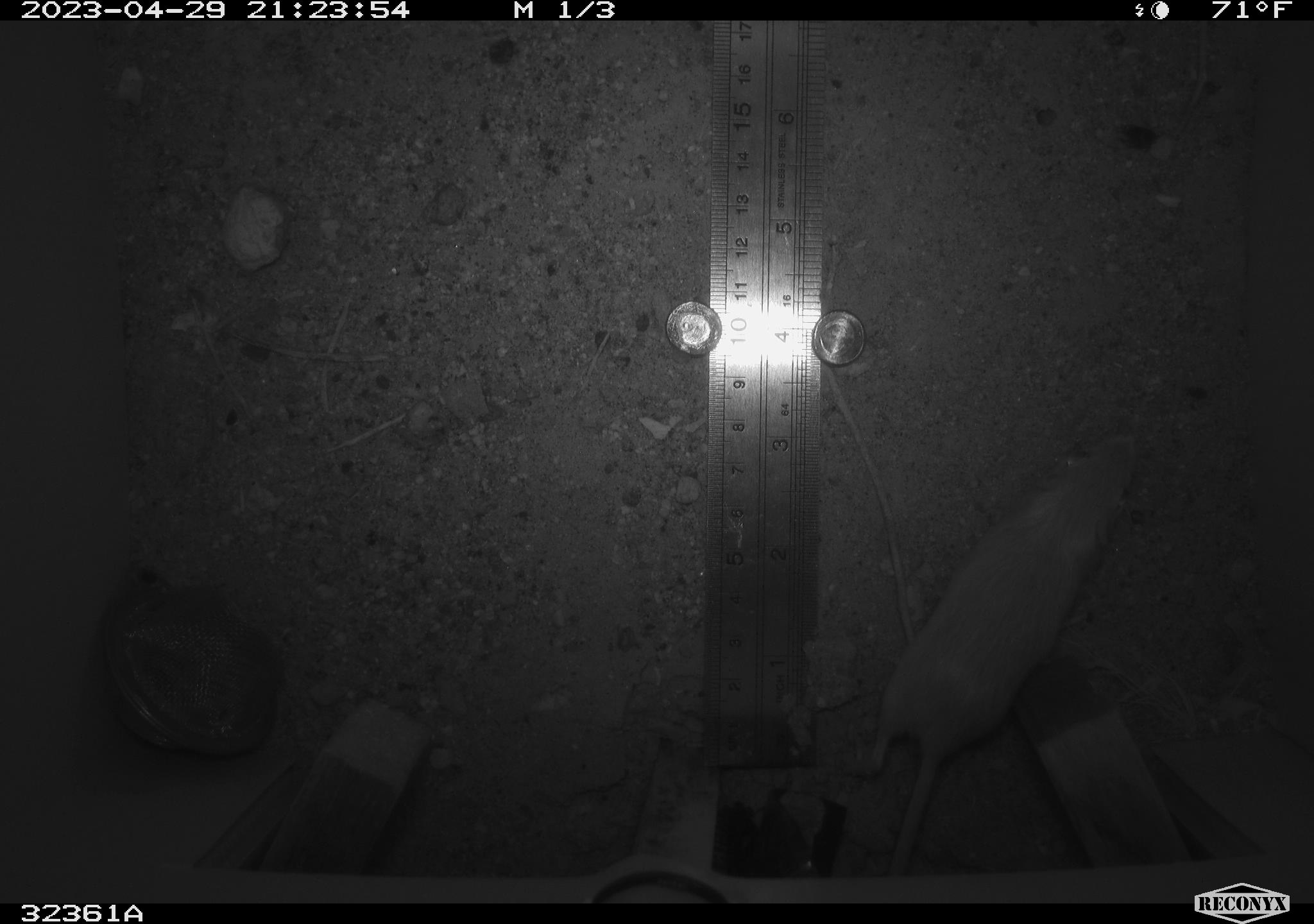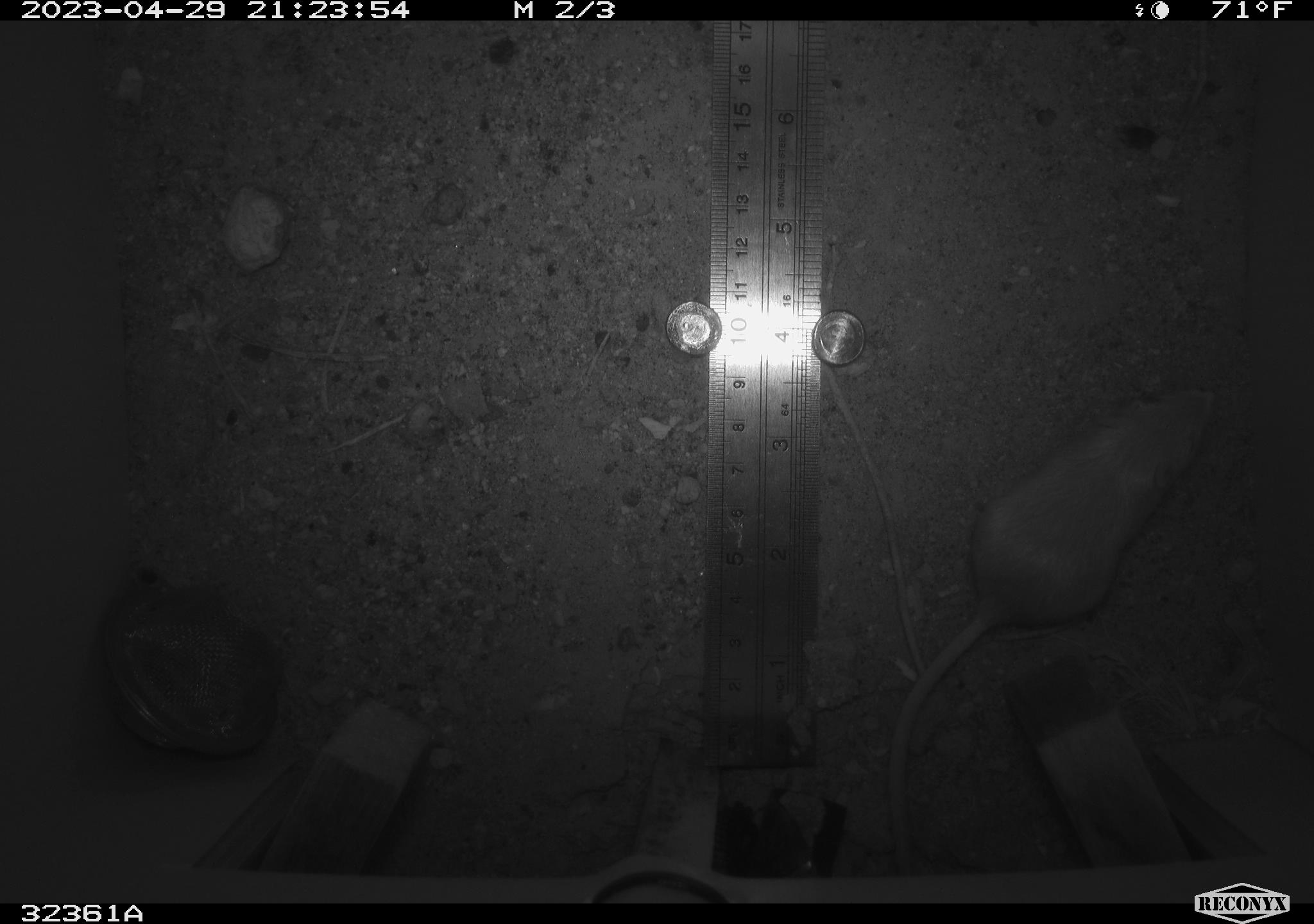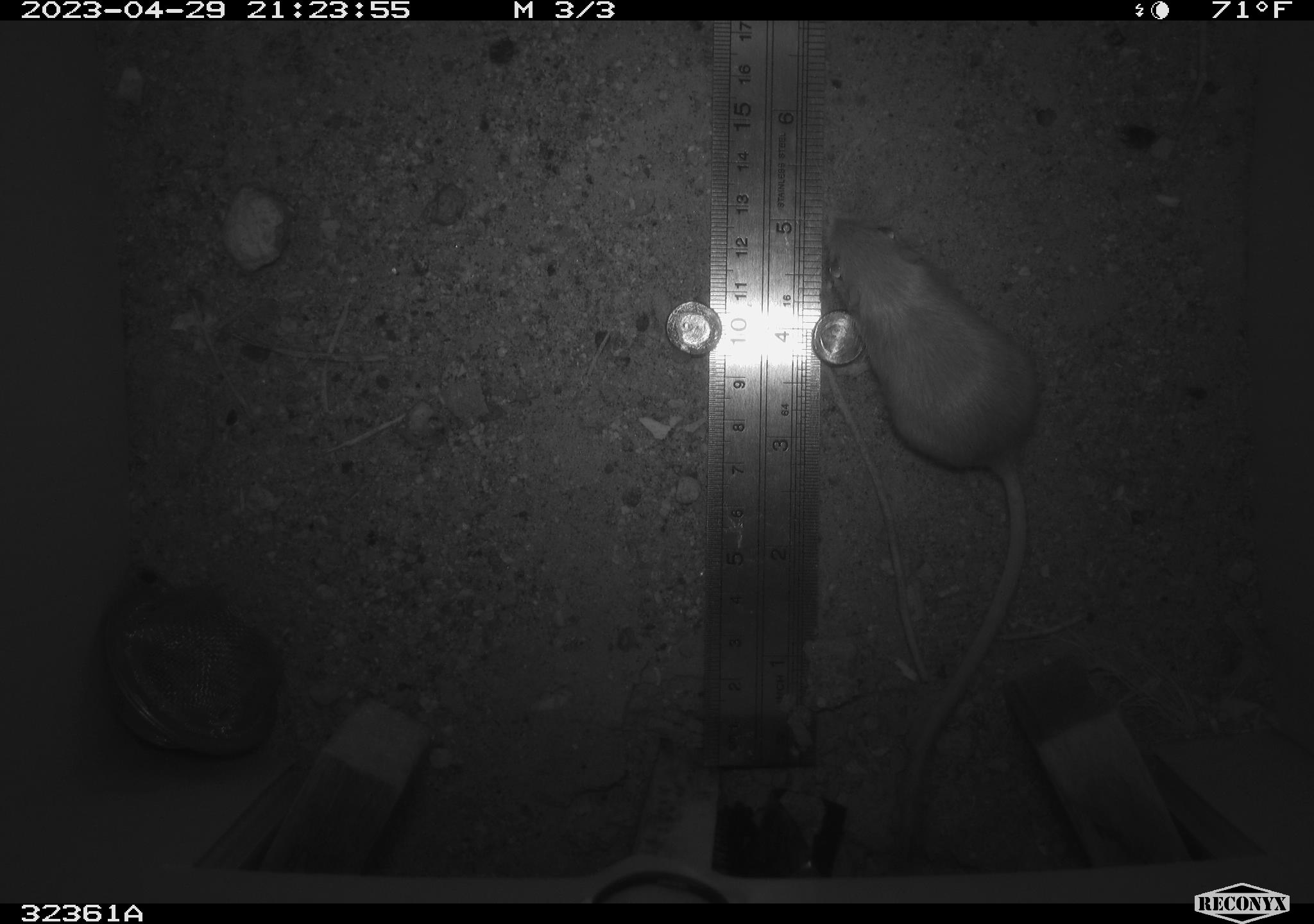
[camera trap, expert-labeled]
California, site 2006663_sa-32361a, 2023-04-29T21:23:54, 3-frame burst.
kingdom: Animalia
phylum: Chordata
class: Mammalia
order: Rodentia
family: Heteromyidae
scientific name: Heteromyidae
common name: kangaroo rats and pocket mice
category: heteromyidae family